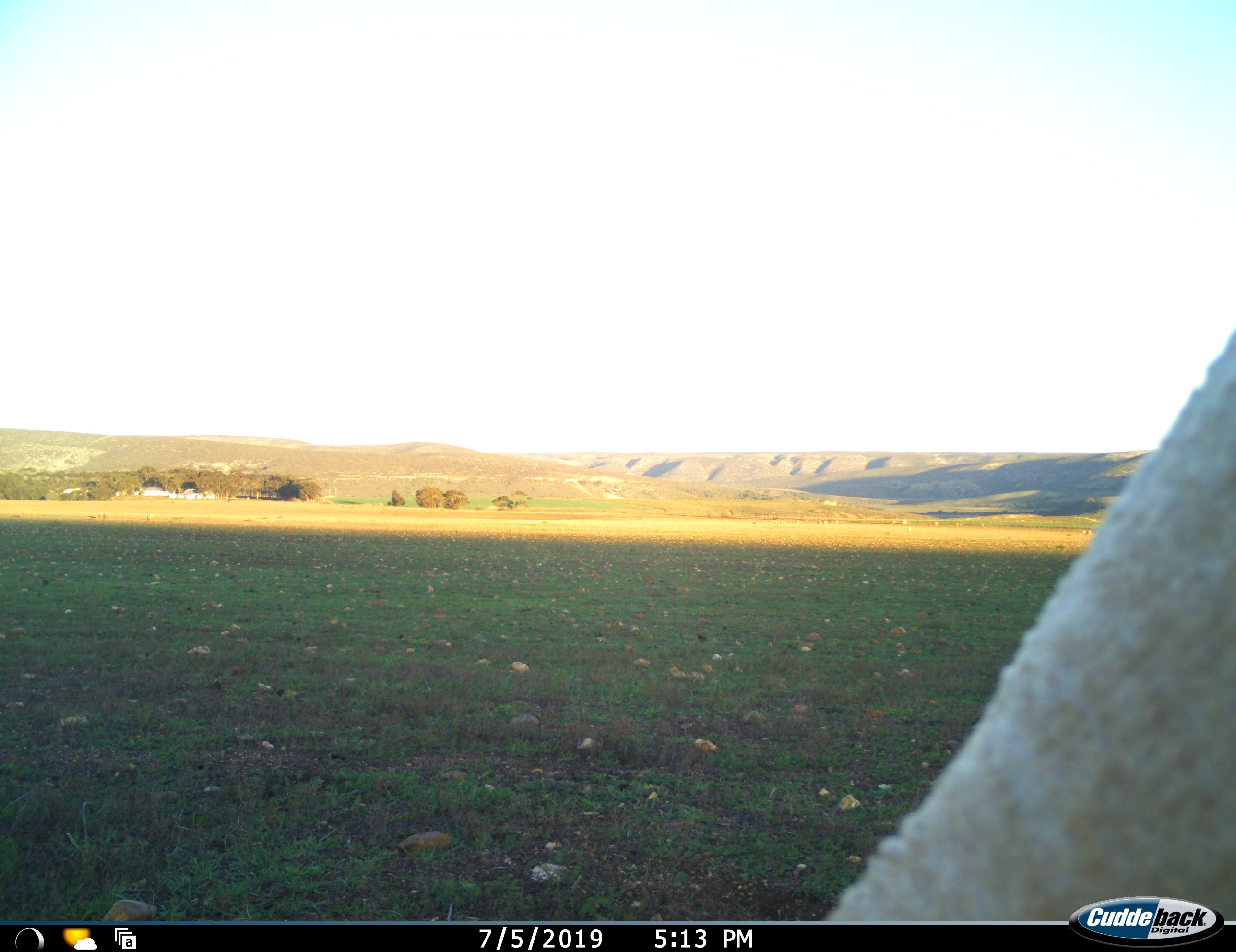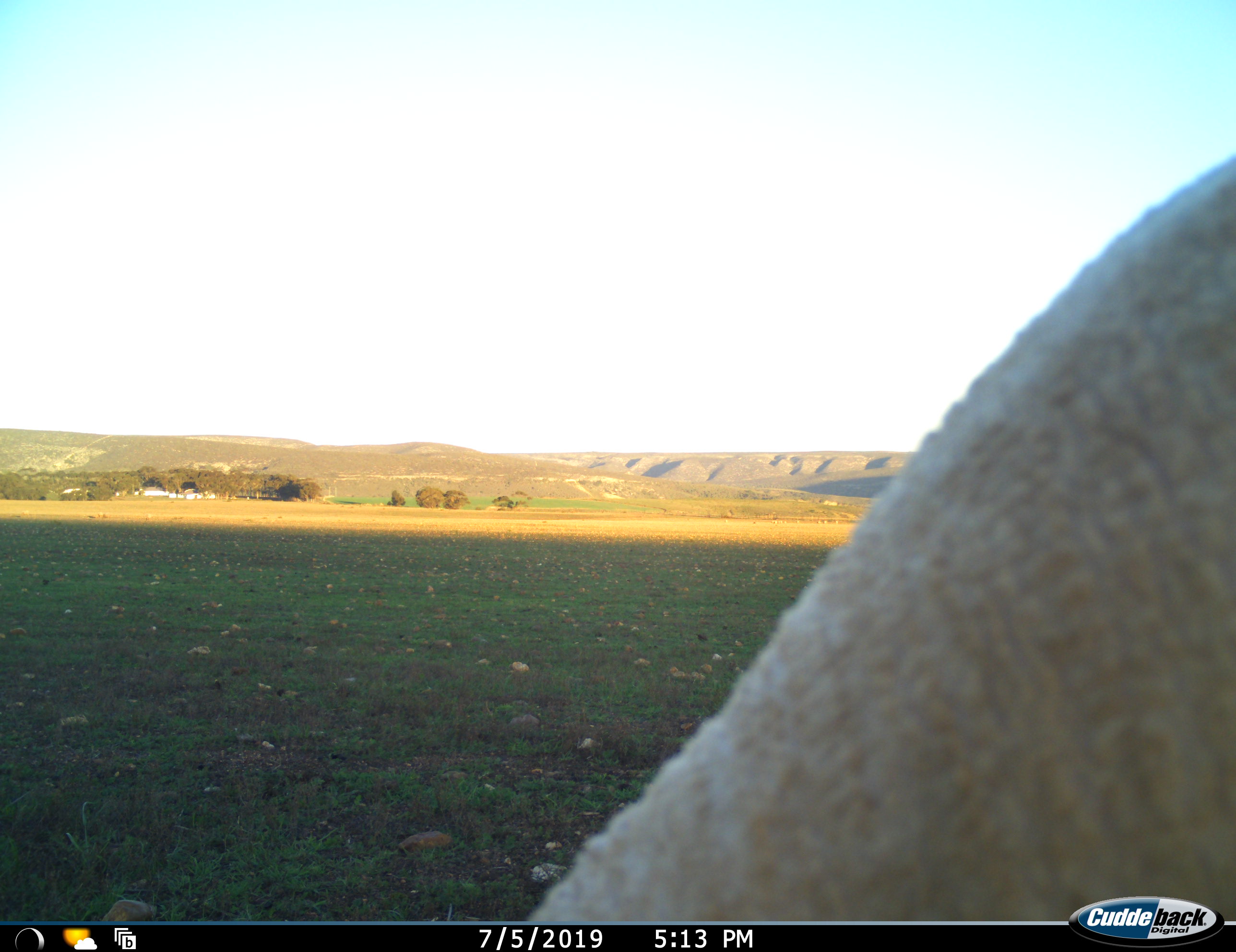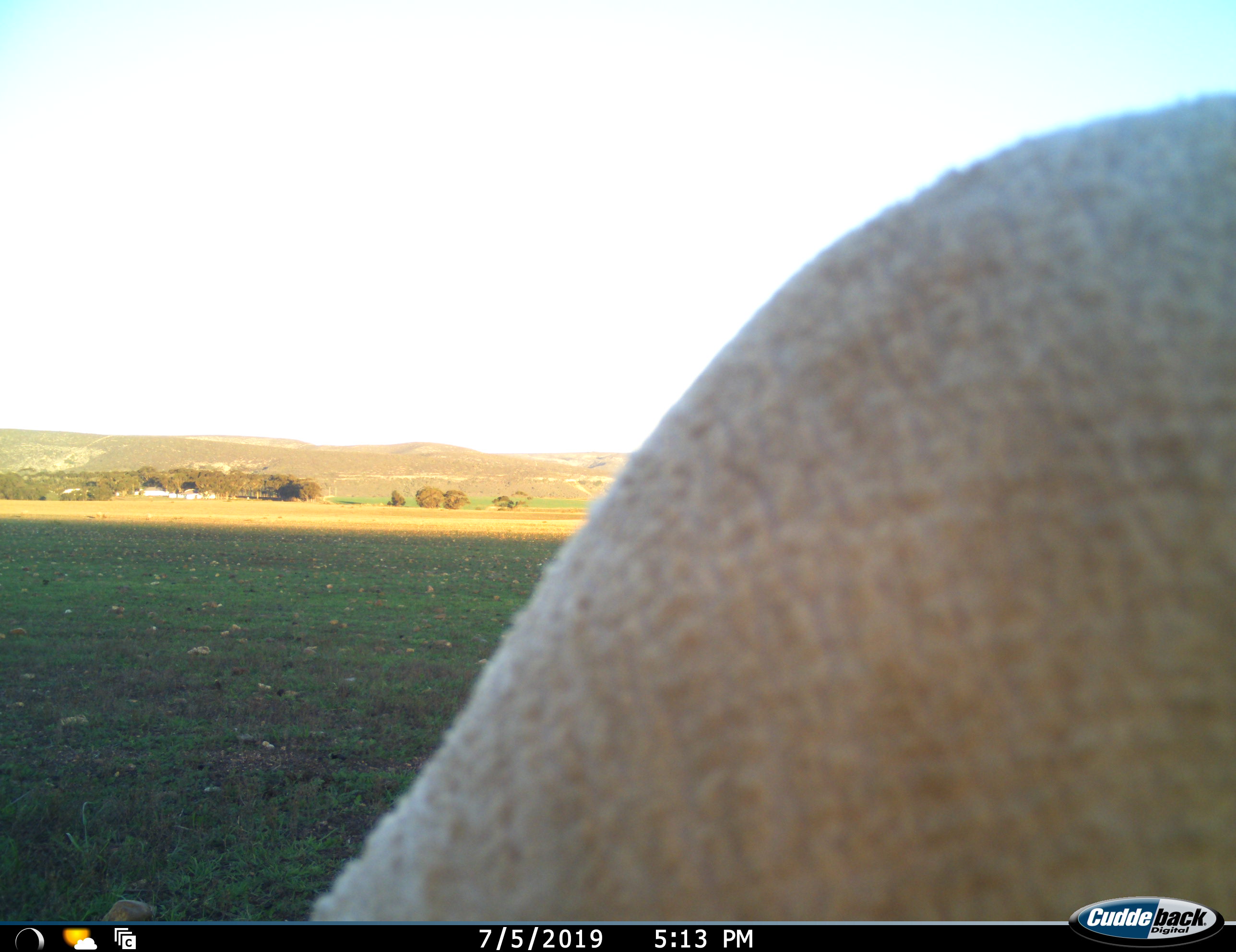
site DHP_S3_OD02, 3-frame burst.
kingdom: Animalia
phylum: Chordata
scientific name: Vertebrata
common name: domestic animal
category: domesticanimal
Domesticanimal (domestic animal) (Vertebrata), count 1. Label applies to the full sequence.